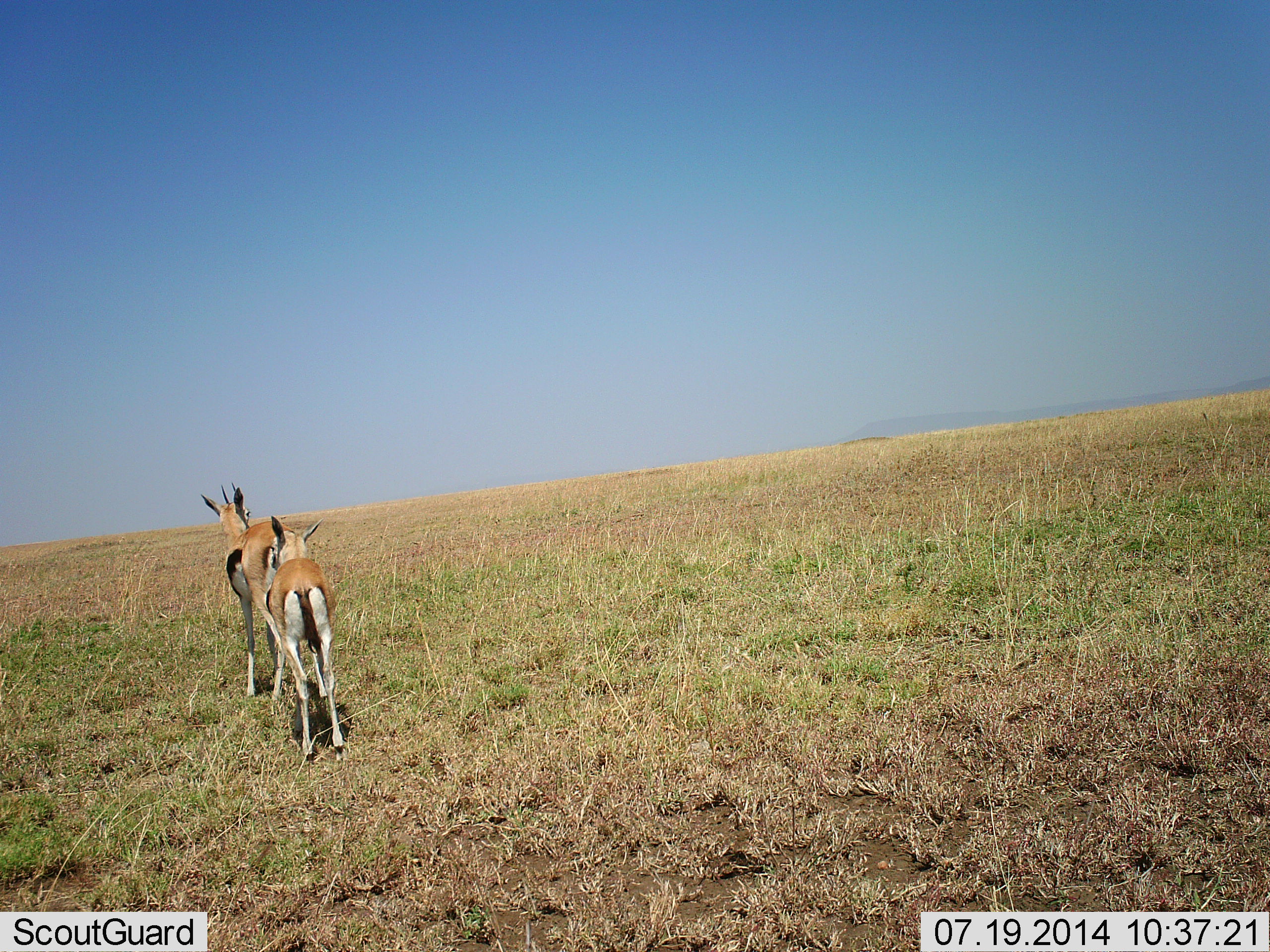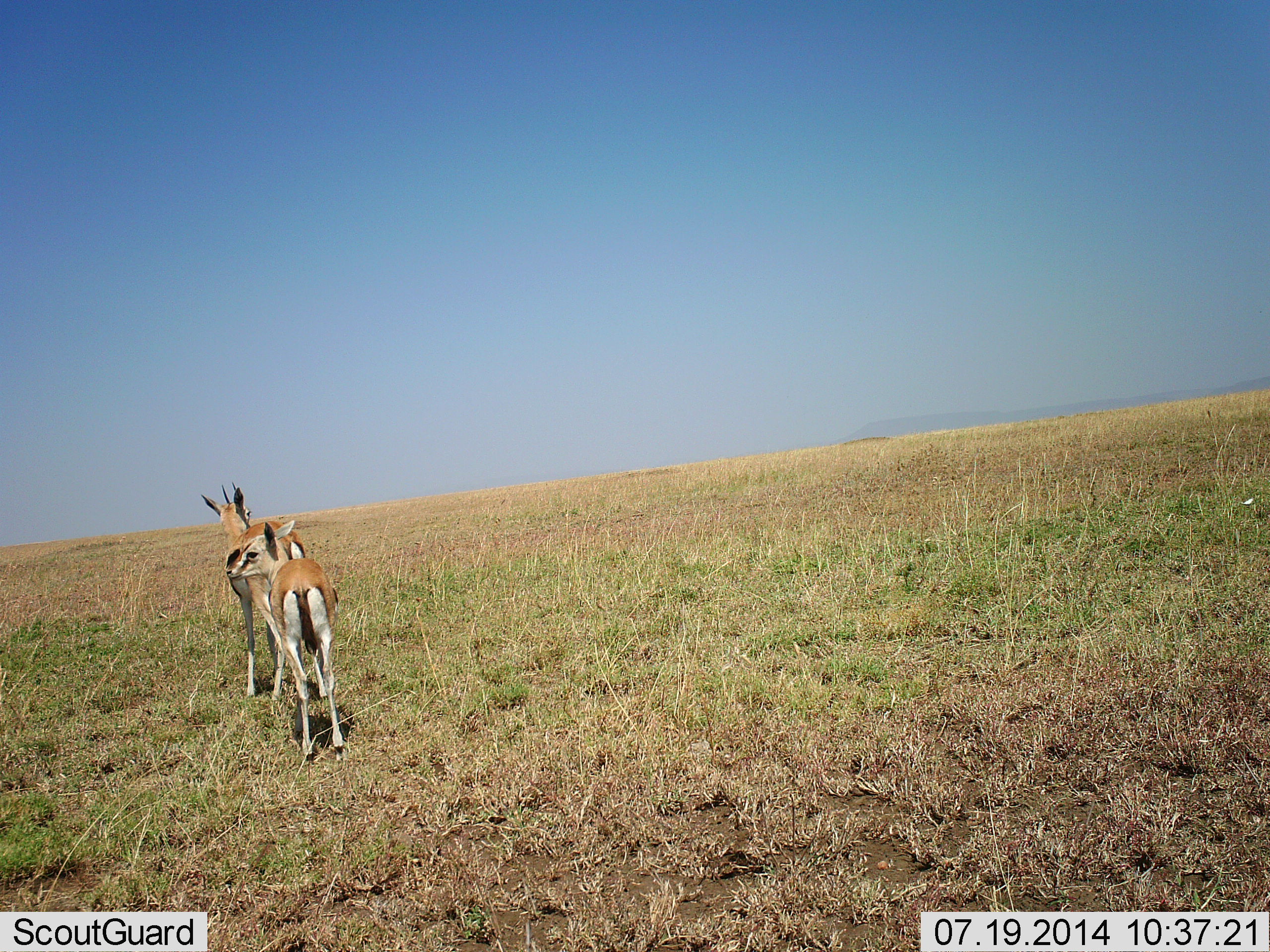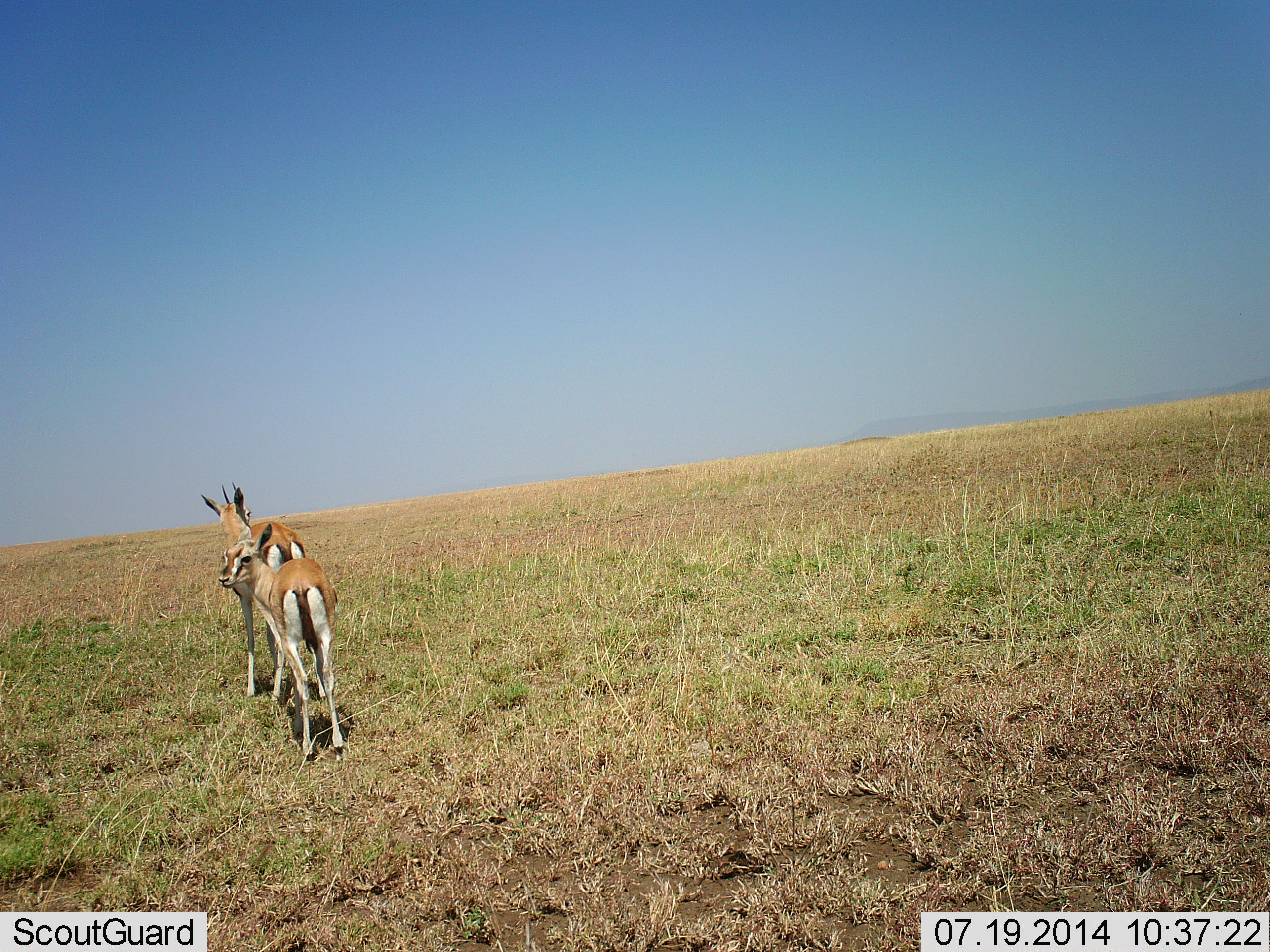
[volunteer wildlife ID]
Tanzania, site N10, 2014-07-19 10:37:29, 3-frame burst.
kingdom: Animalia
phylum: Chordata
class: Mammalia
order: Artiodactyla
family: Bovidae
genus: Eudorcas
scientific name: Eudorcas thomsonii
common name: thomson's gazelle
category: gazellethomsons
Gazellethomsons (thomson's gazelle) (Eudorcas thomsonii), count 2. Behavior (volunteer vote fractions): standing 80%, resting 0%, moving 10%, interacting 10%. Young present (vote fraction): 40%. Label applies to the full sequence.